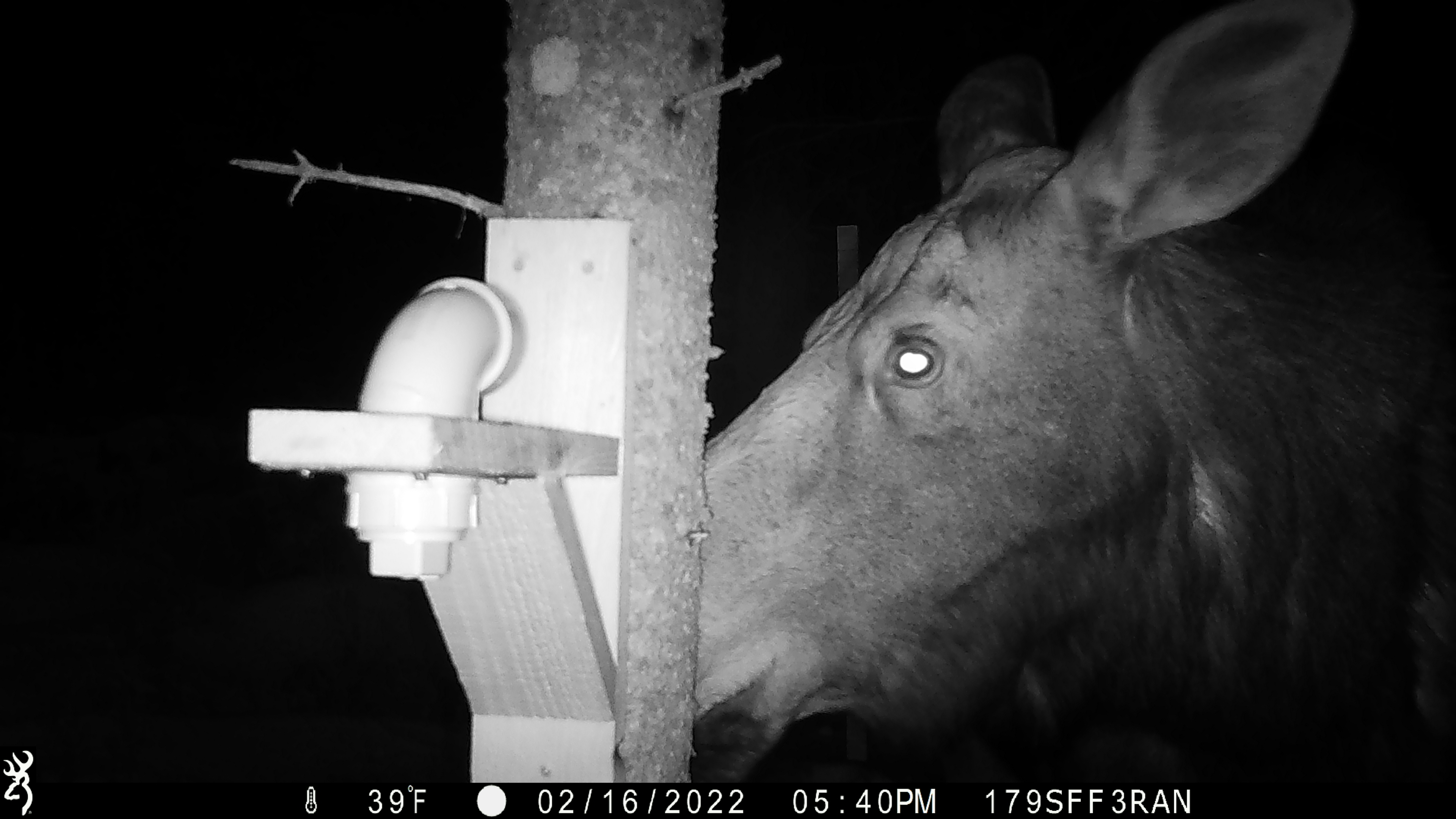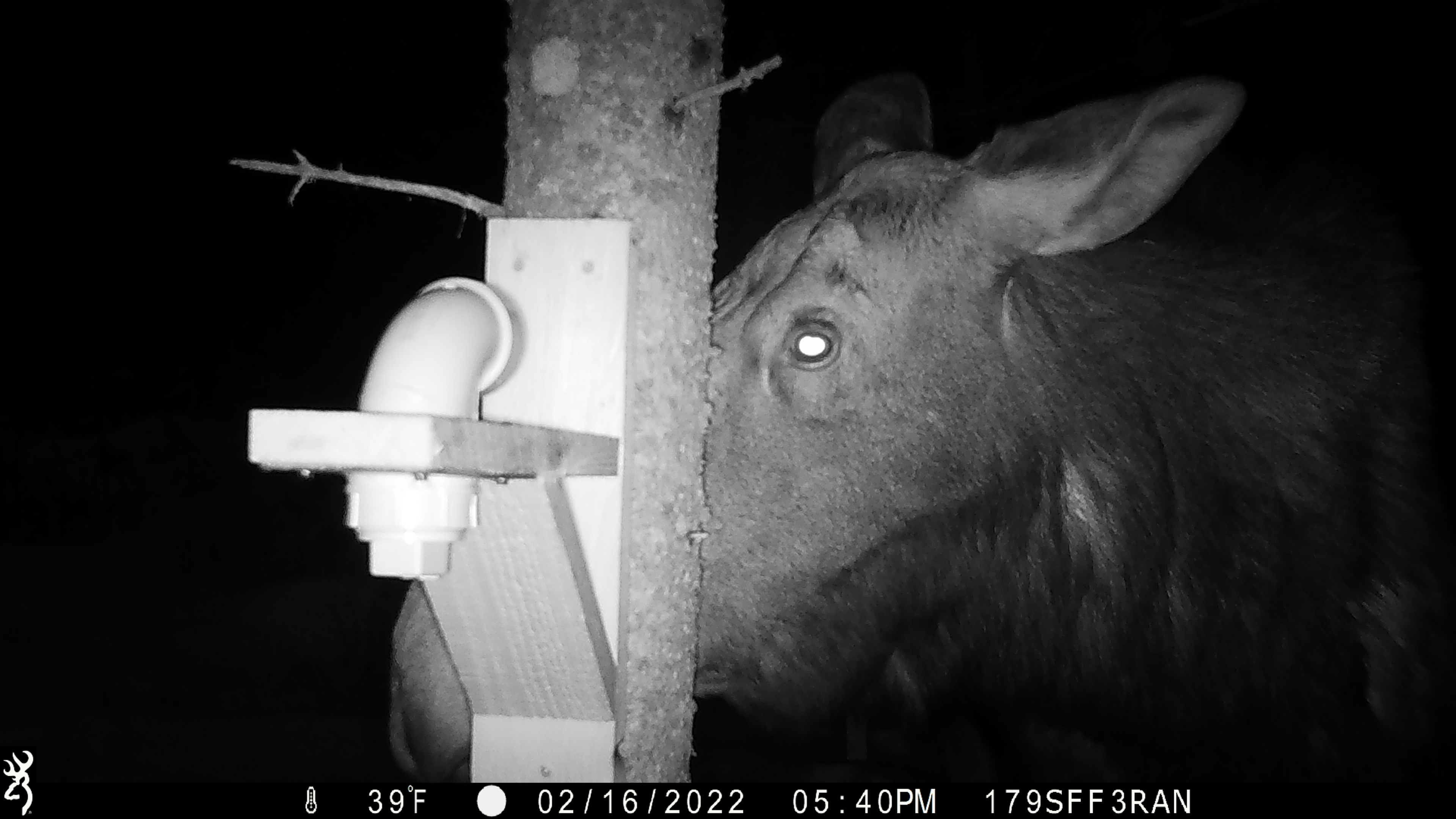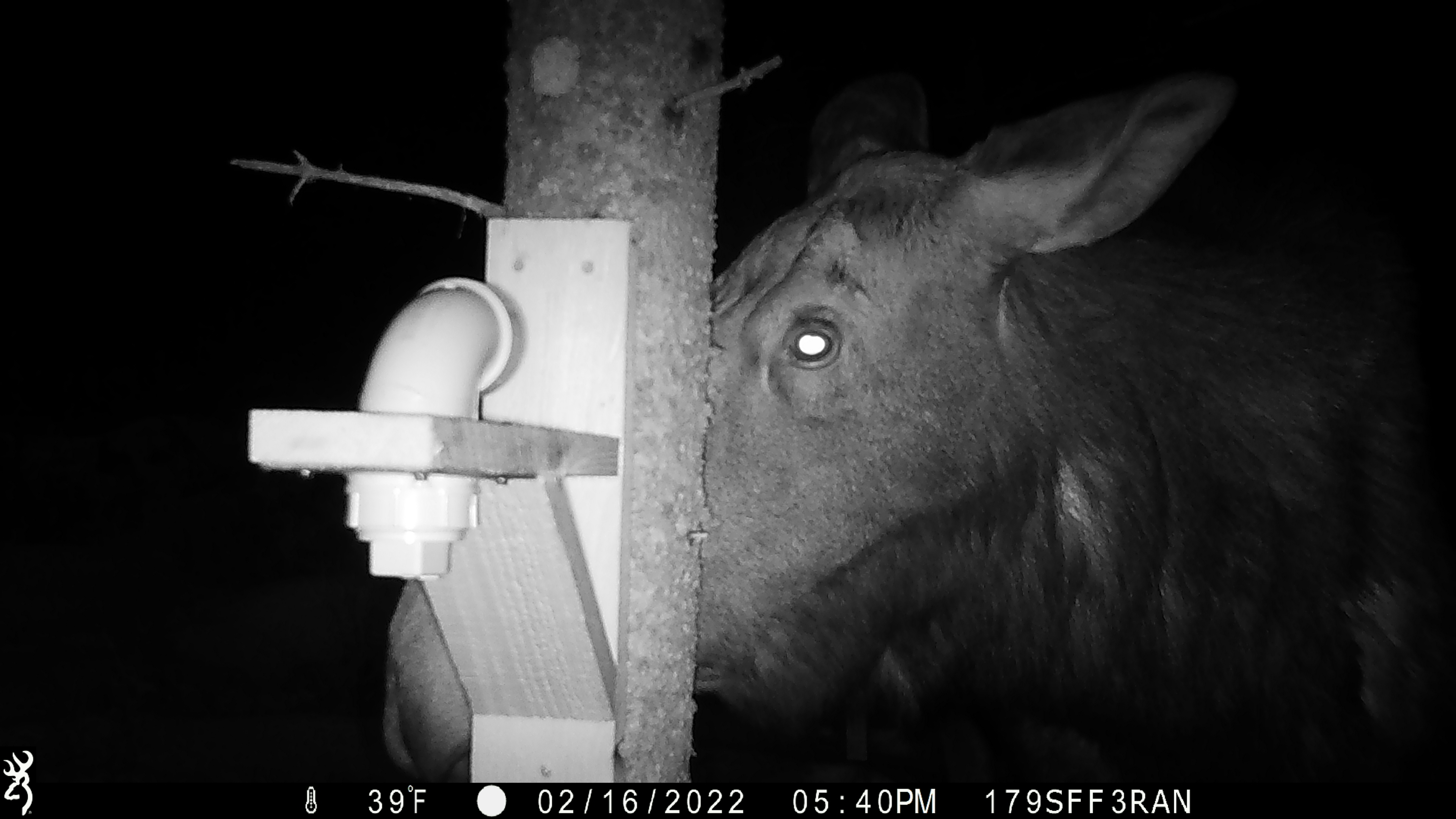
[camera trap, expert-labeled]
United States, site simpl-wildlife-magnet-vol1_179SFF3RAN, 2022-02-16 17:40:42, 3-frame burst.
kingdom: Animalia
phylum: Chordata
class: Mammalia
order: Artiodactyla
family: Cervidae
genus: Alces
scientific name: Alces alces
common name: moose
Moose (Alces alces).